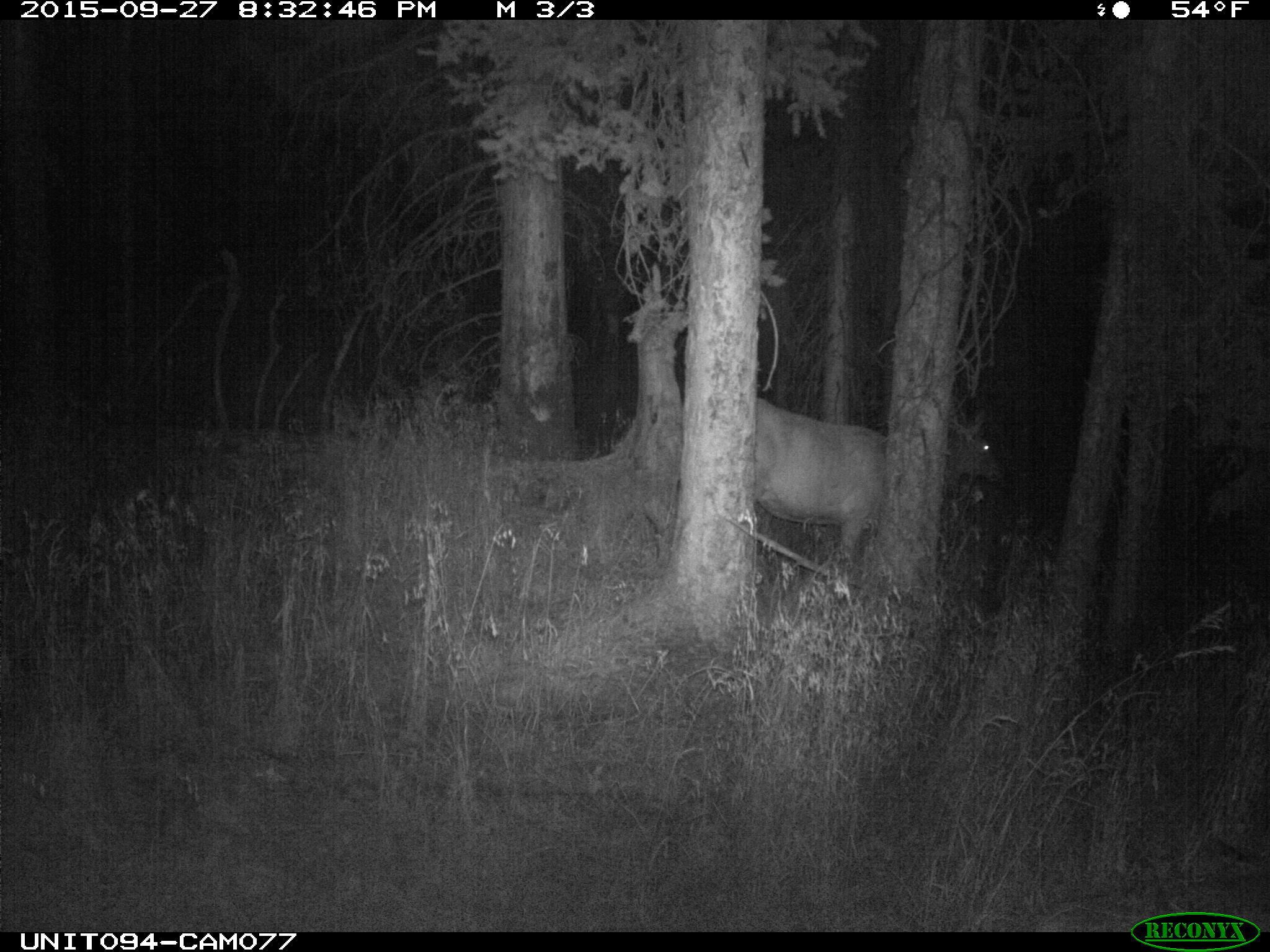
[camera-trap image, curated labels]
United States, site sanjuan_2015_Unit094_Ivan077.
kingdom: Animalia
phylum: Chordata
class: Mammalia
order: Artiodactyla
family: Cervidae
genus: Cervus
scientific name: Cervus elaphus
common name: red deer